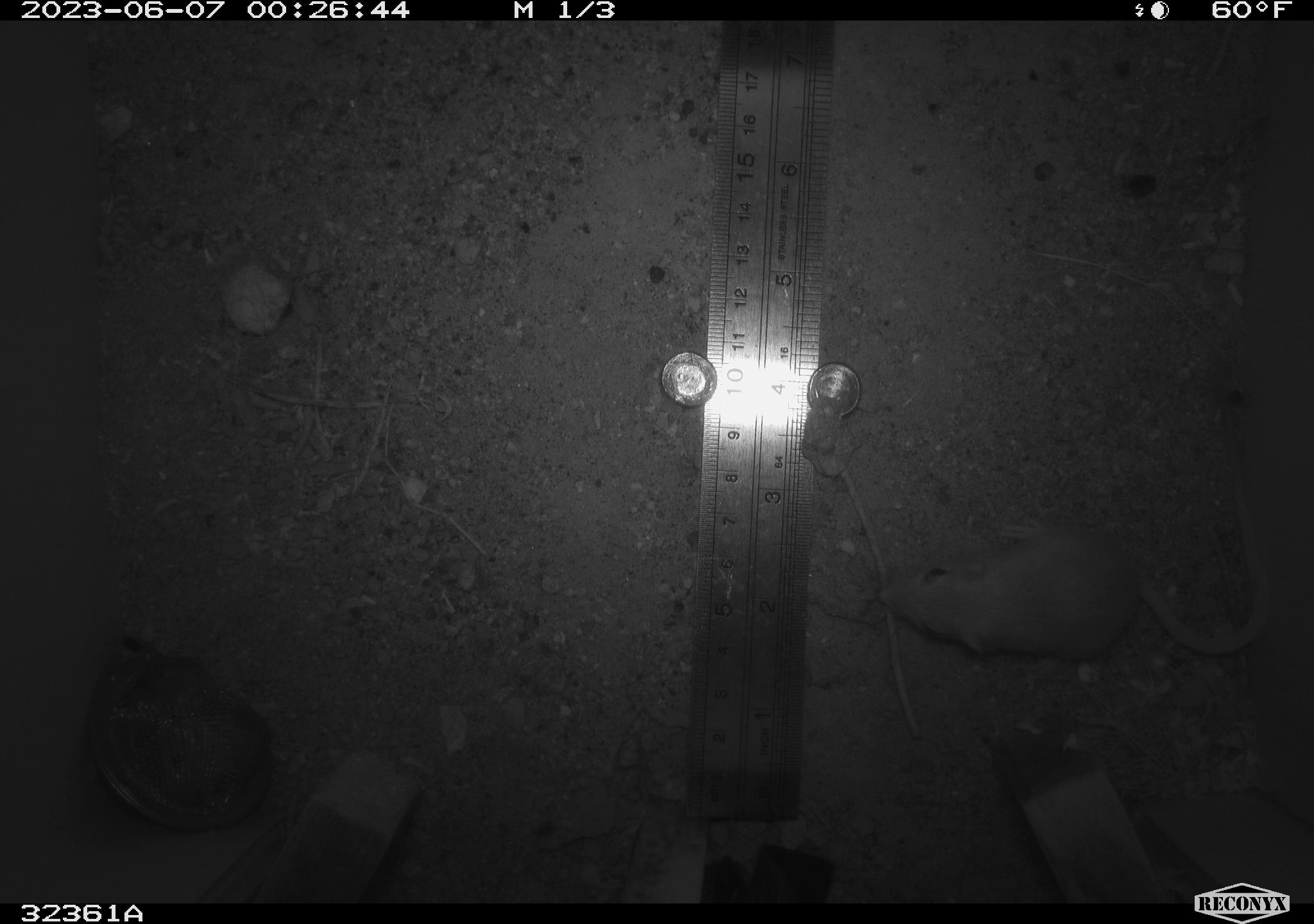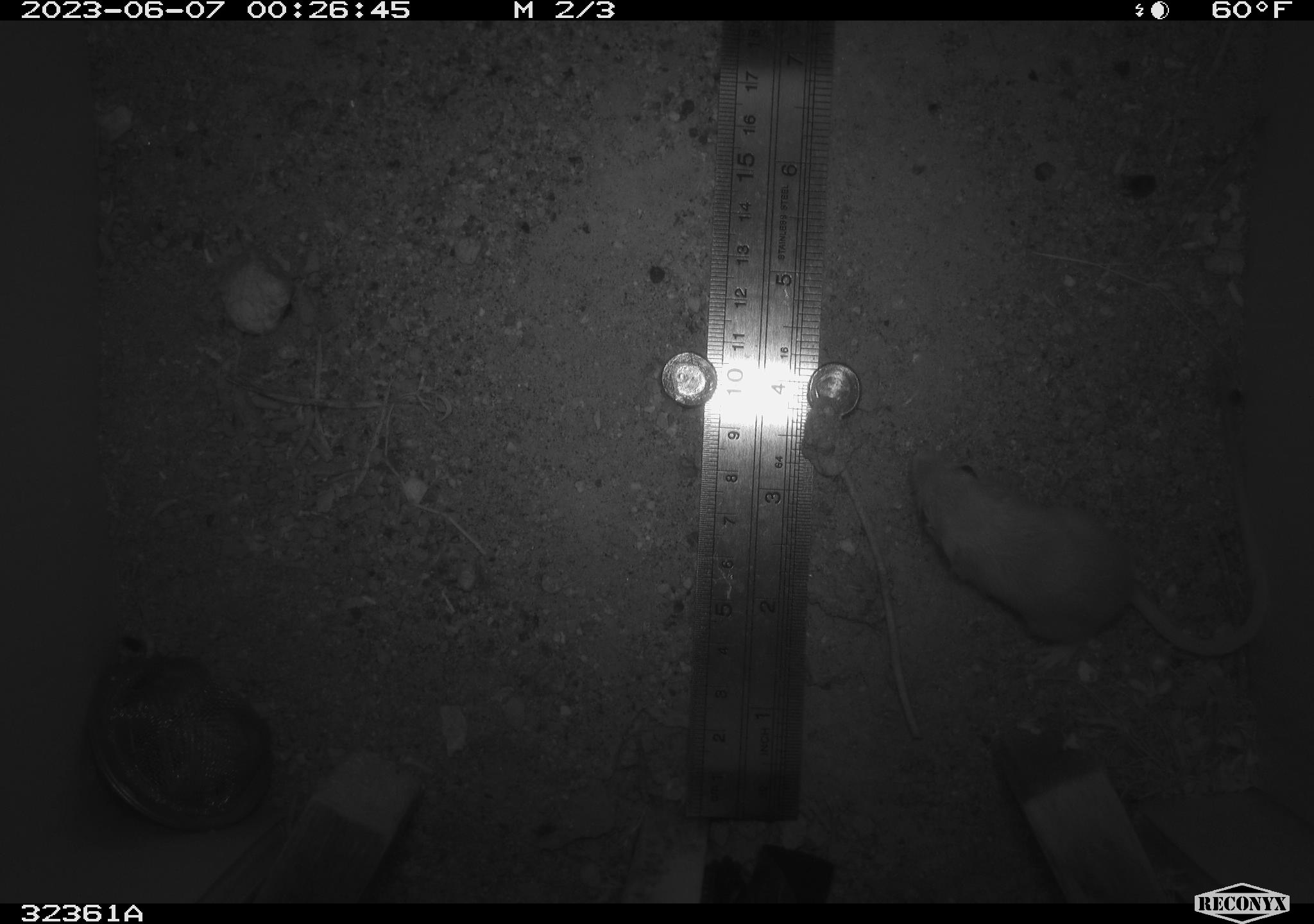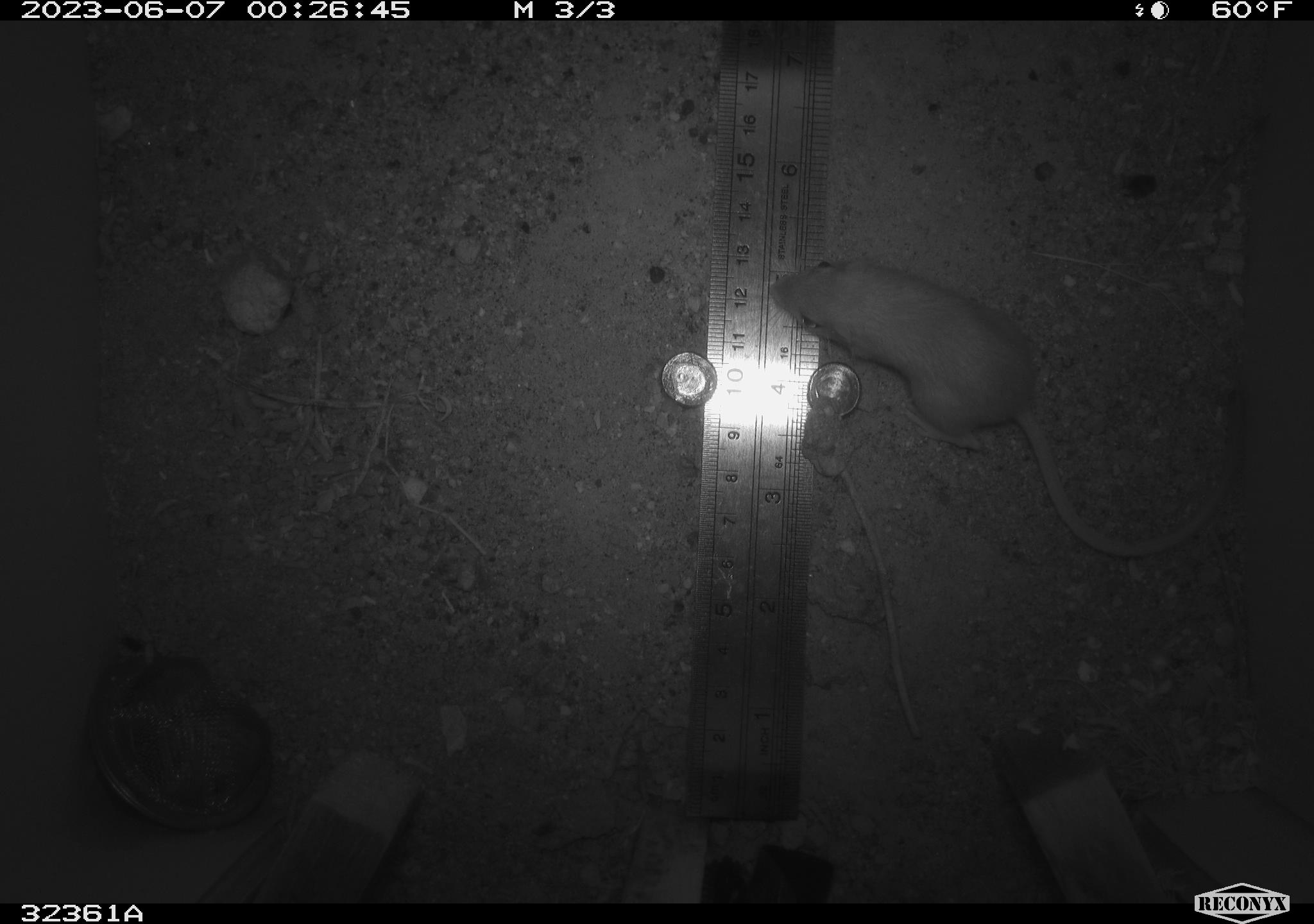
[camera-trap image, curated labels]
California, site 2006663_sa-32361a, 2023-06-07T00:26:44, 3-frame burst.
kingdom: Animalia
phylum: Chordata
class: Mammalia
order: Rodentia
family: Heteromyidae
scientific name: Heteromyidae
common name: kangaroo rats and pocket mice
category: heteromyidae family